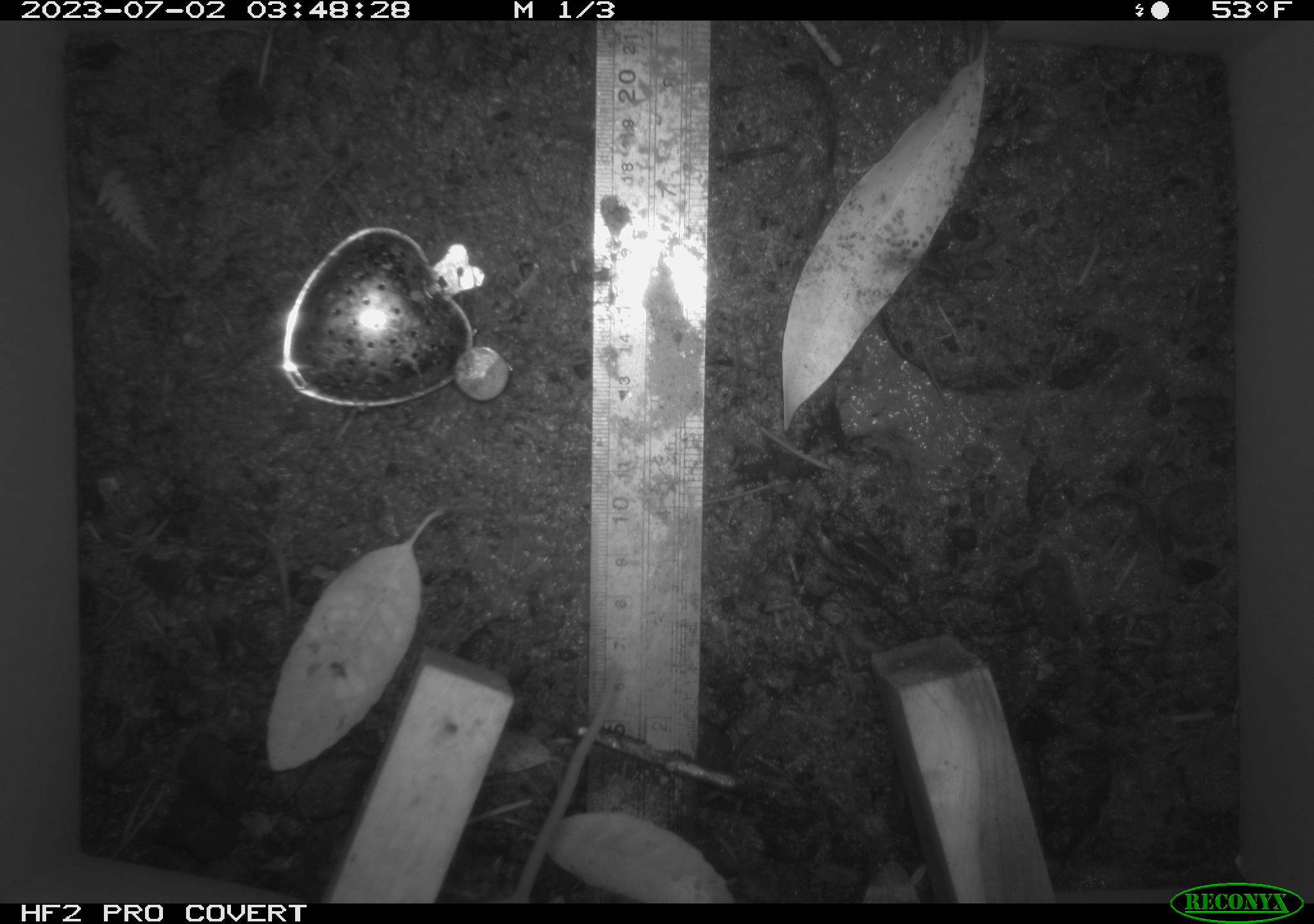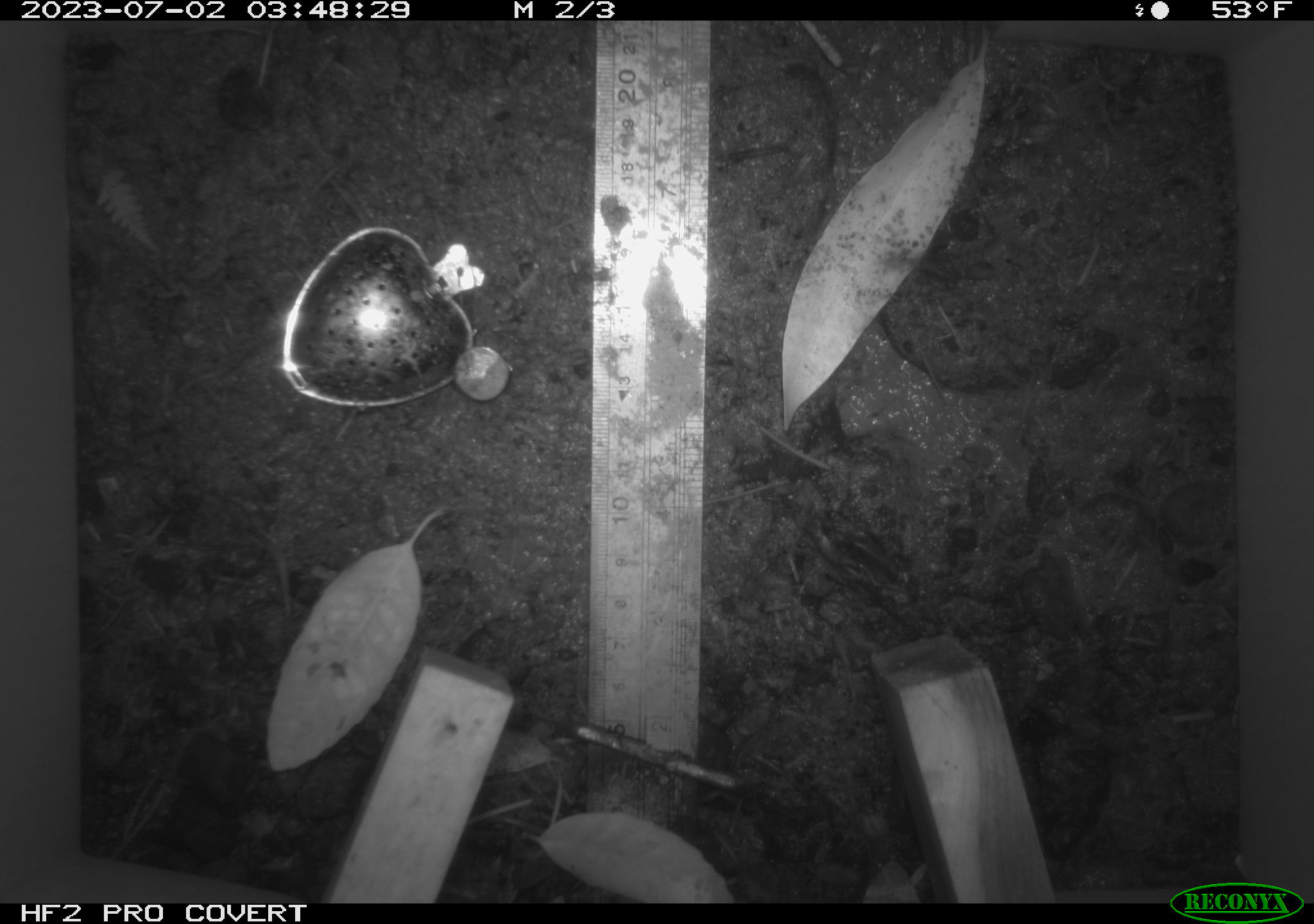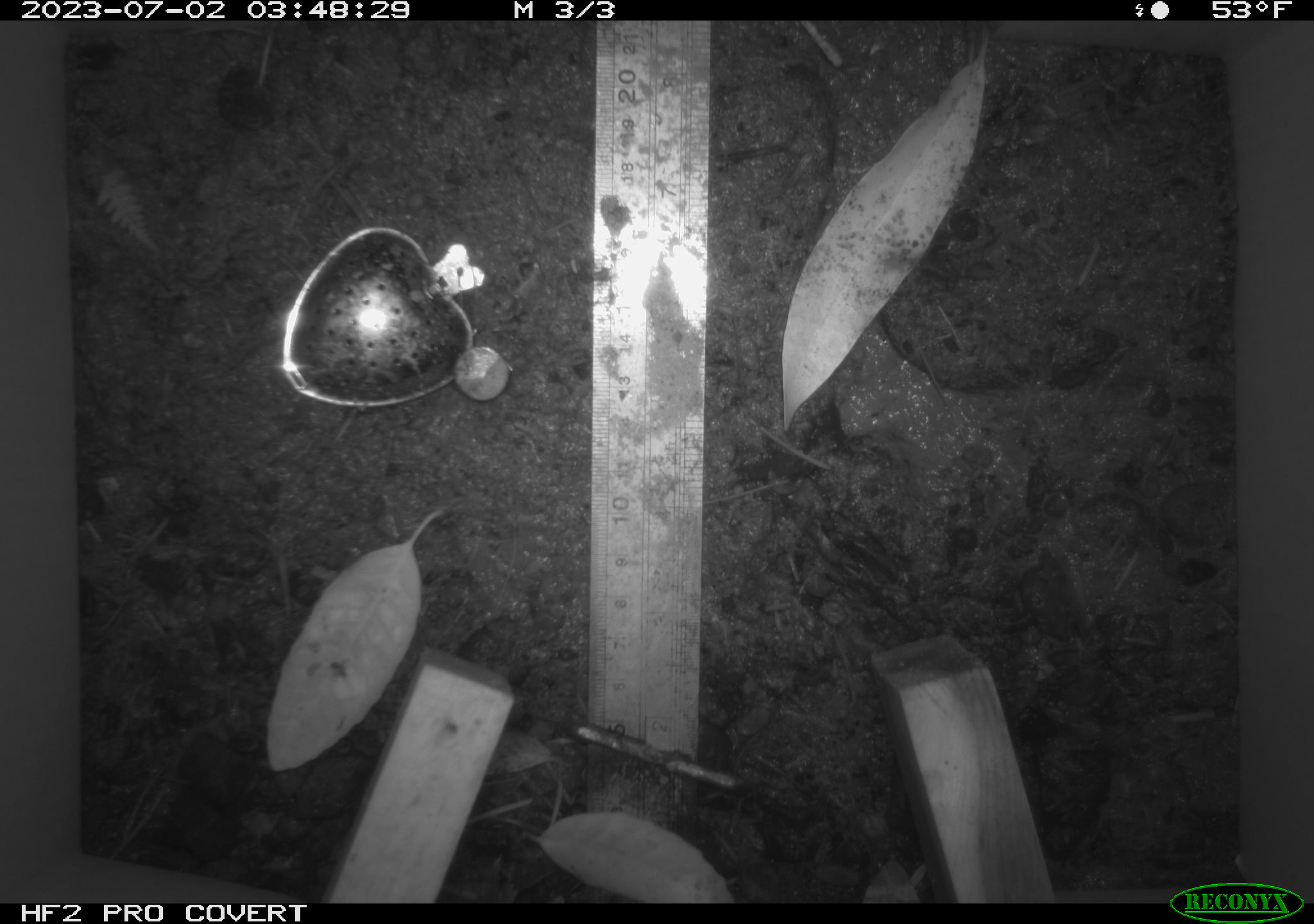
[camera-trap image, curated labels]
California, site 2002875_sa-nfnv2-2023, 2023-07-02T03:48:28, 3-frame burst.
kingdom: Animalia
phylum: Chordata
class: Mammalia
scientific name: Mammalia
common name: small mammal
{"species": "small mammal (Mammalia)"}